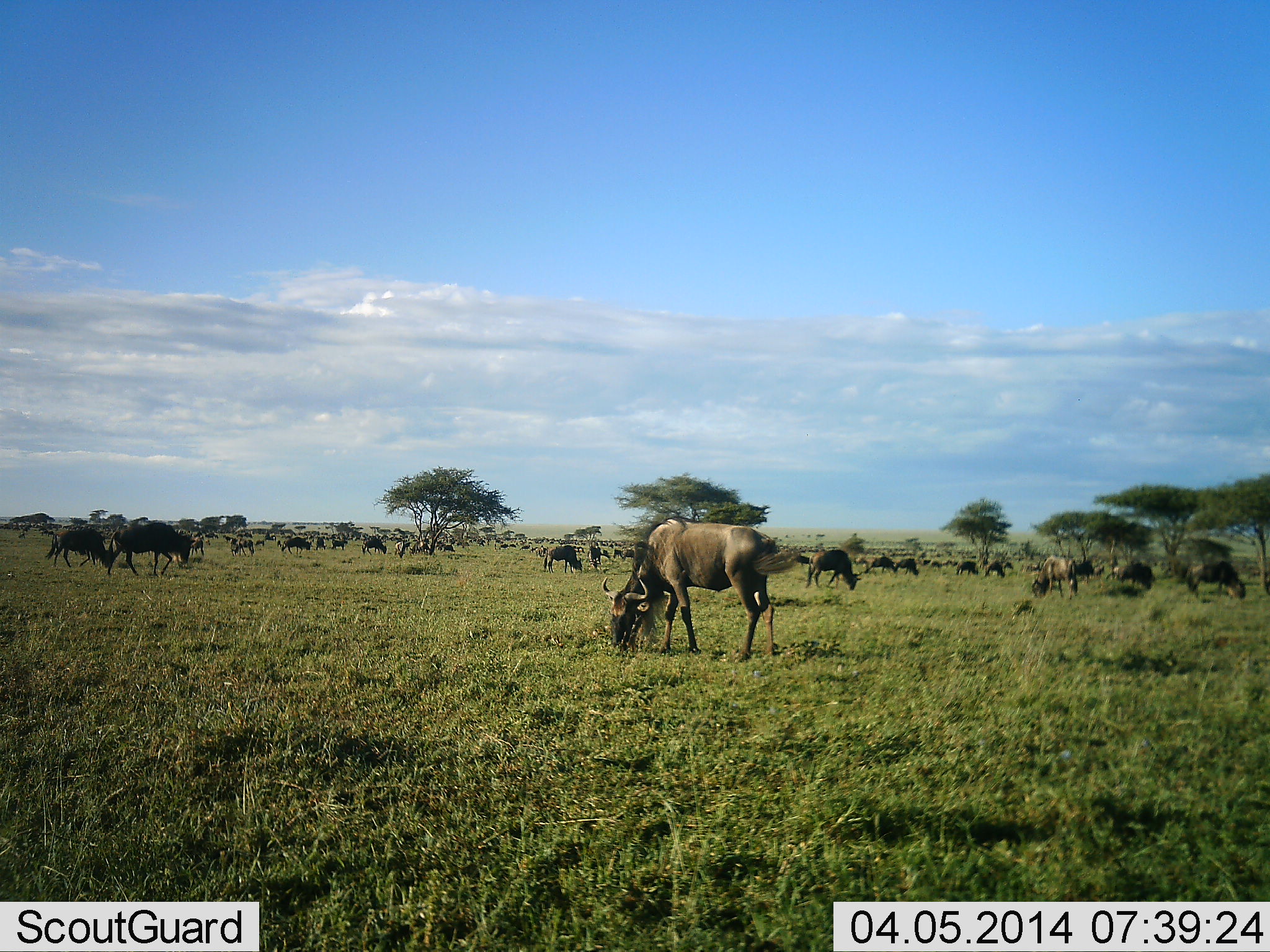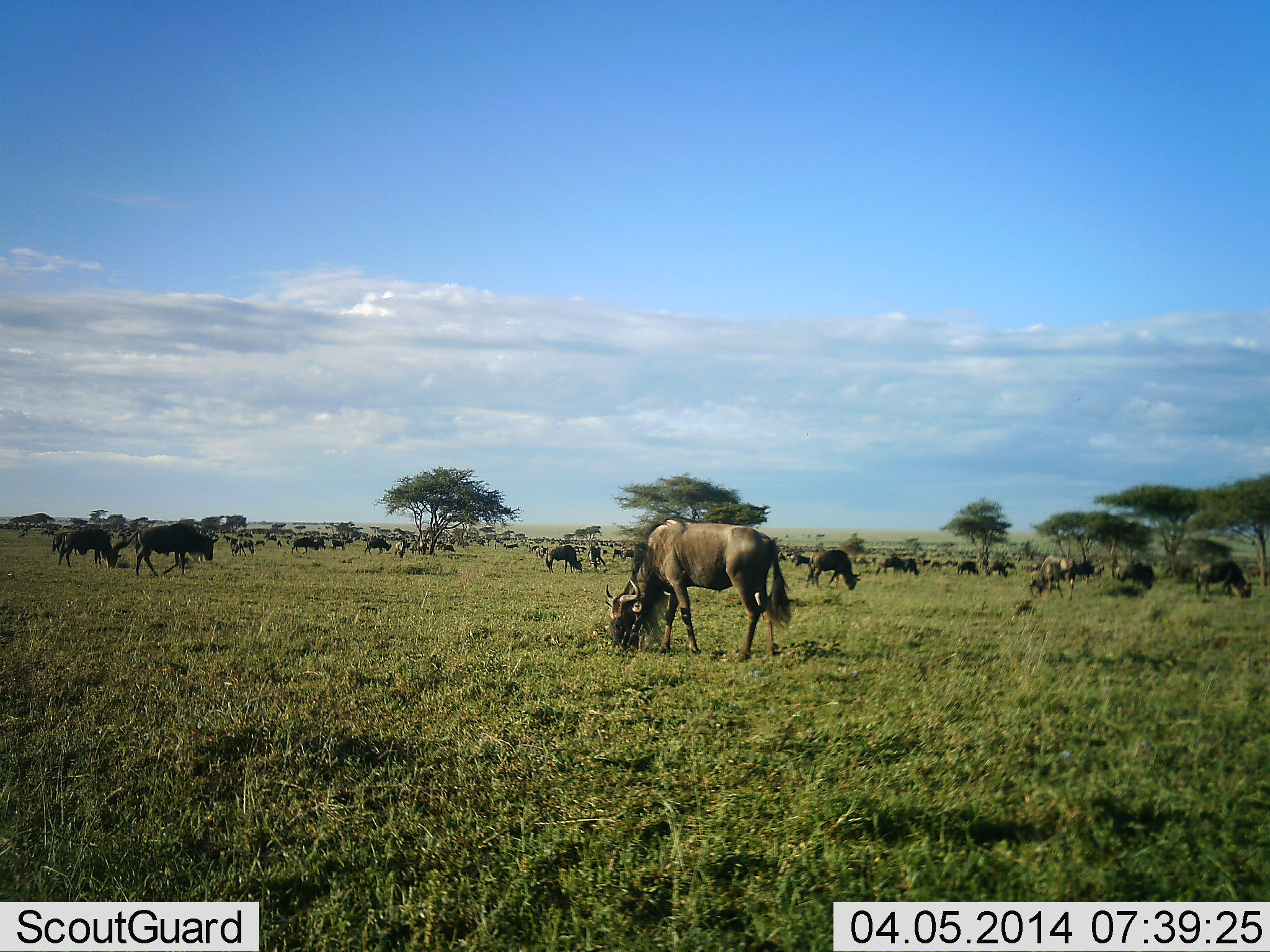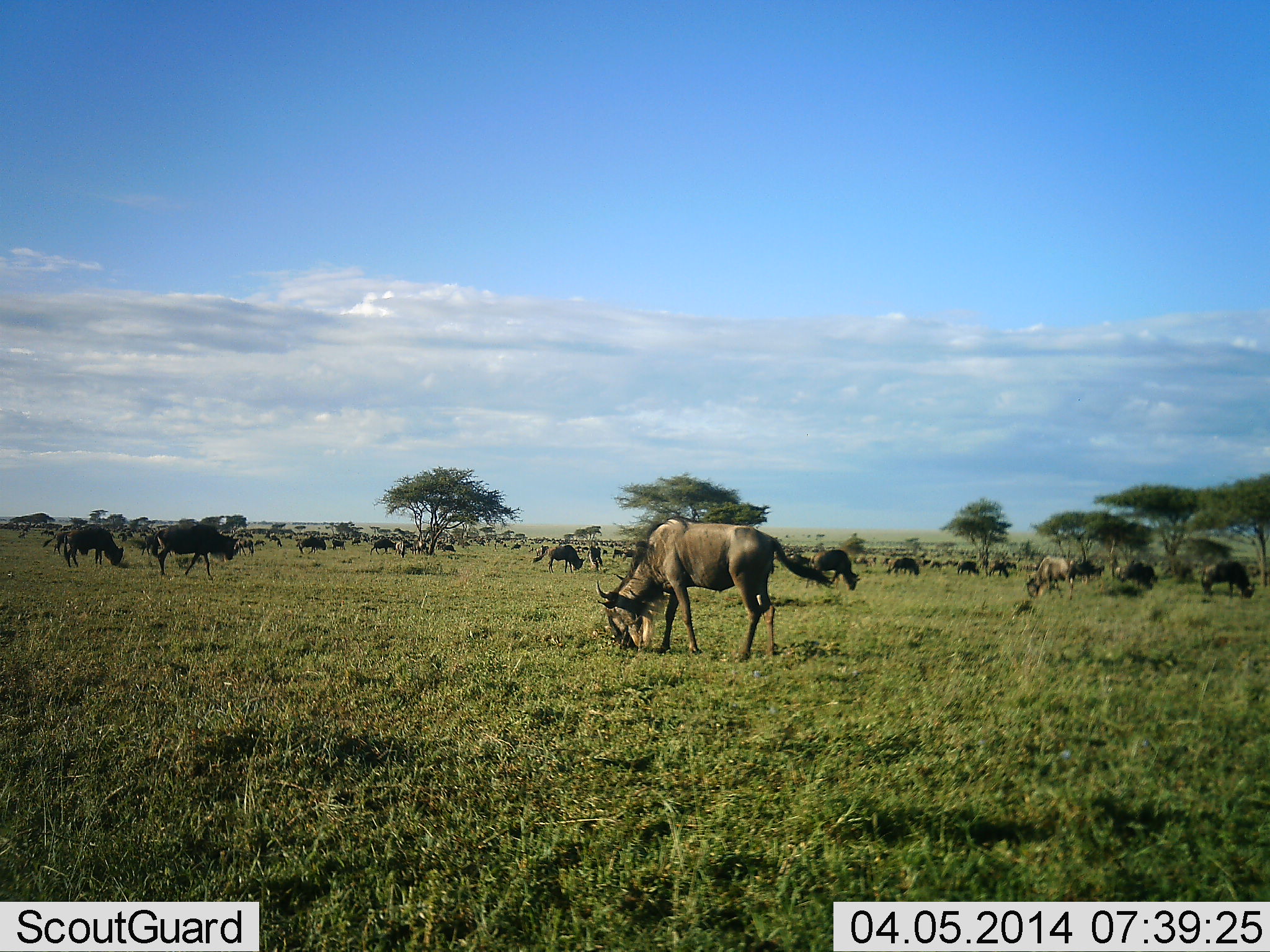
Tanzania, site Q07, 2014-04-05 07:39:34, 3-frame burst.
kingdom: Animalia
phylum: Chordata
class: Mammalia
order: Artiodactyla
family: Bovidae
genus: Connochaetes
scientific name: Connochaetes taurinus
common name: blue wildebeest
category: wildebeest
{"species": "wildebeest (blue wildebeest) (Connochaetes taurinus)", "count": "51+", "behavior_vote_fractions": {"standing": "70%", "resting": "20%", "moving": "80%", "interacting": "0%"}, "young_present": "0%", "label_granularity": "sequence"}